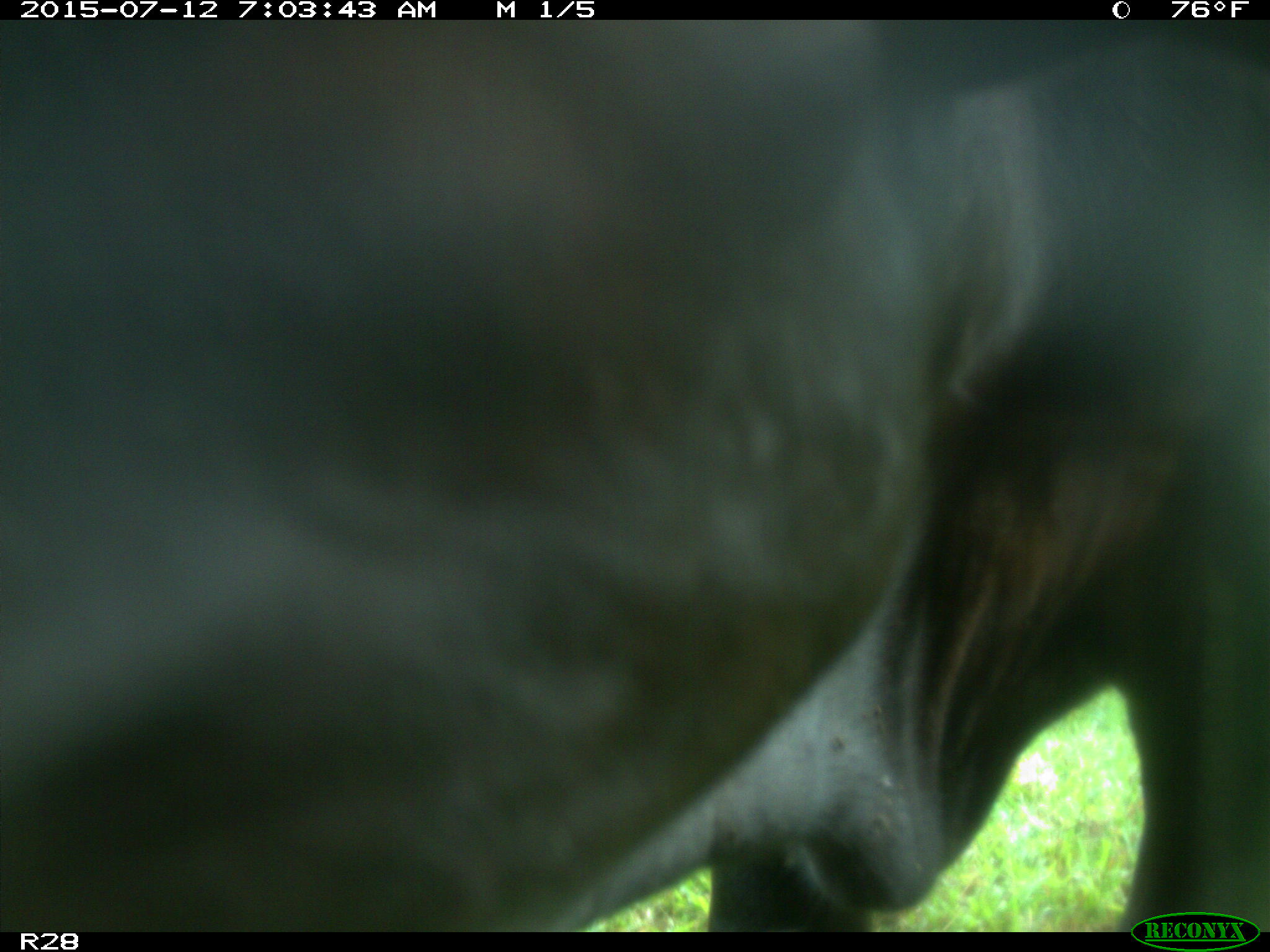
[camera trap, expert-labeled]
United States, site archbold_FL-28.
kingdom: Animalia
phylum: Chordata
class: Mammalia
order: Artiodactyla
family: Bovidae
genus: Bos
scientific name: Bos taurus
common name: domestic cow